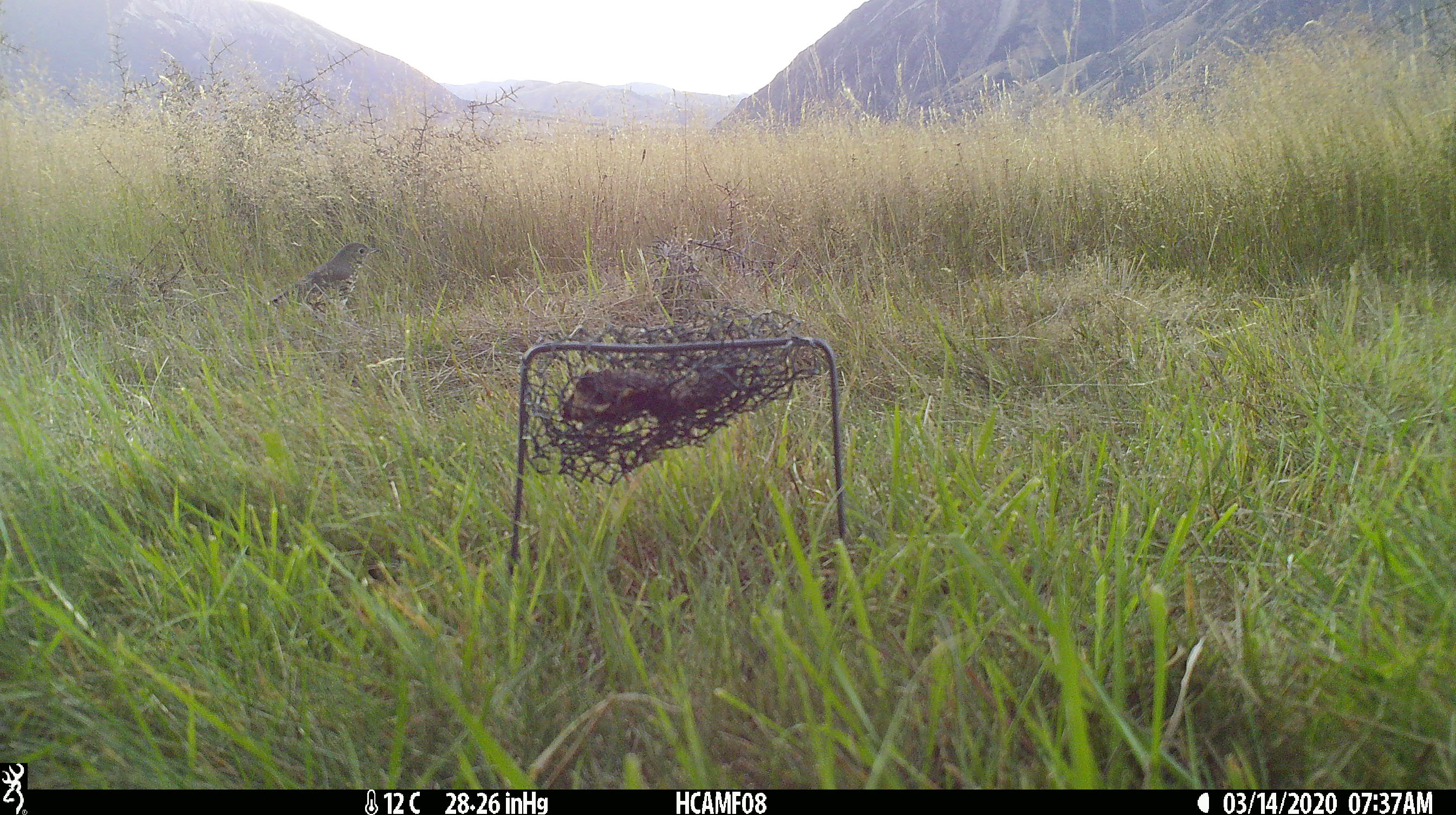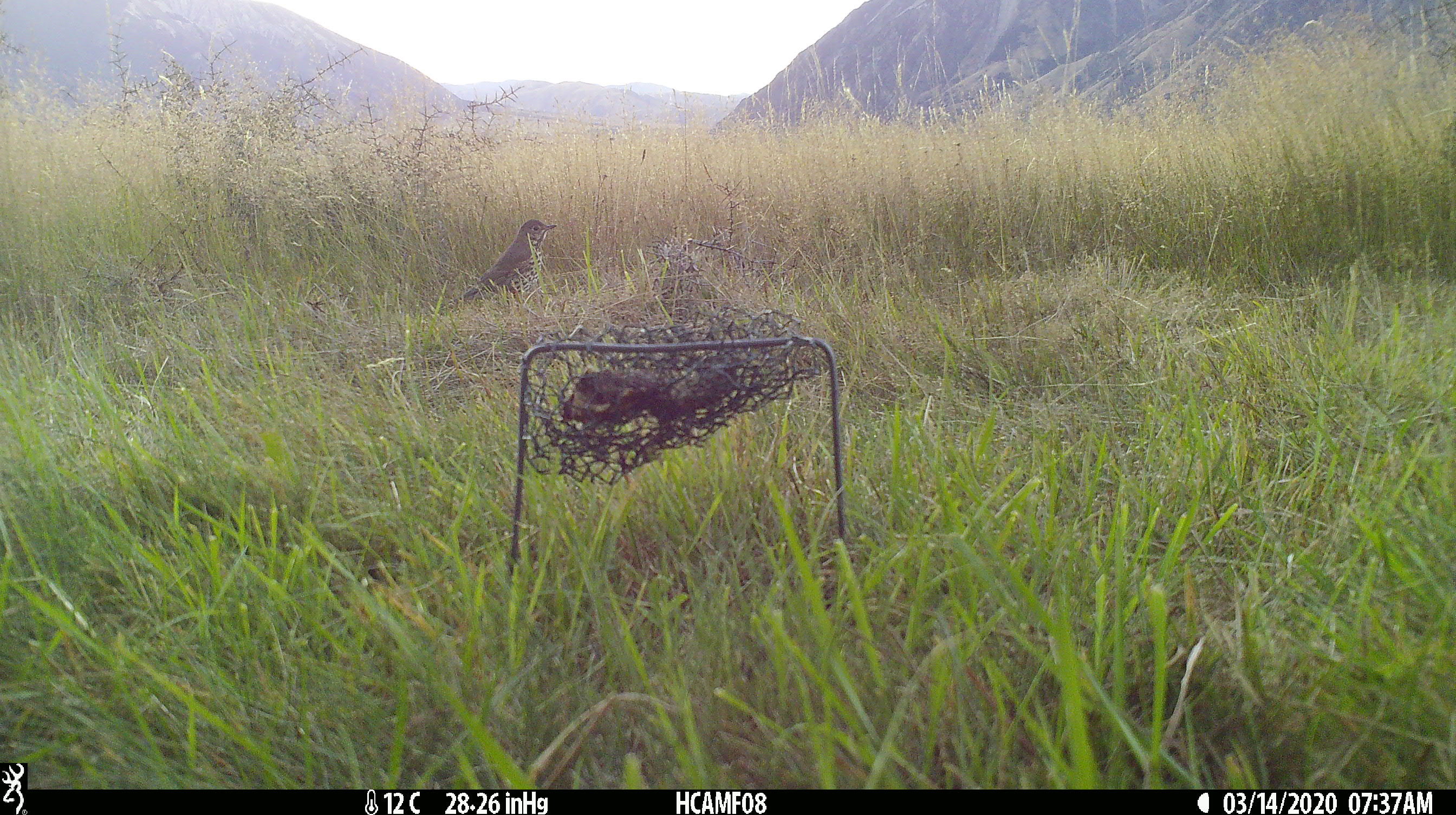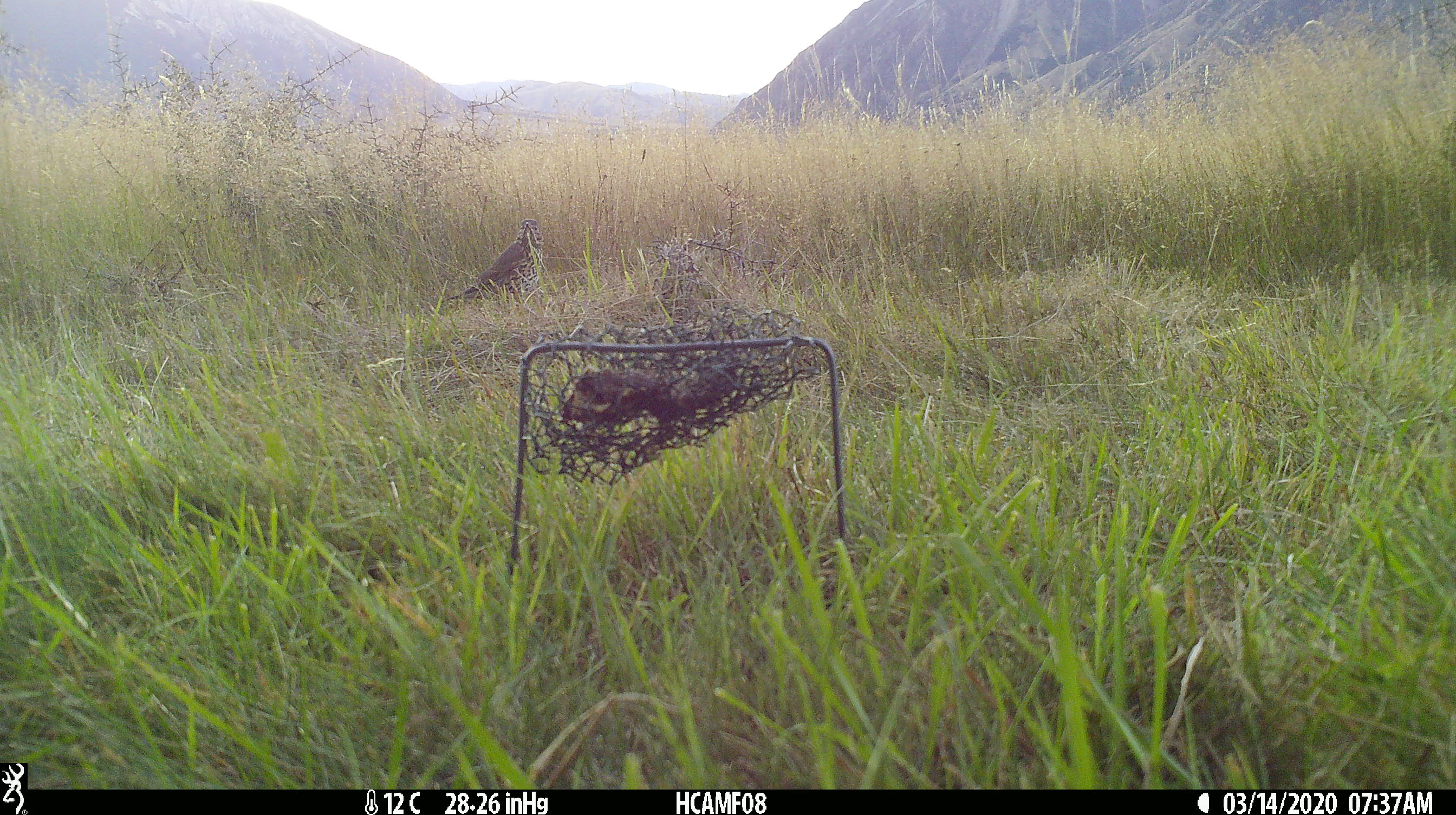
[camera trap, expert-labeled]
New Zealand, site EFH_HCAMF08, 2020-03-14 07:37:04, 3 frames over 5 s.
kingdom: Animalia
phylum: Chordata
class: Aves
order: Passeriformes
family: Turdidae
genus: Turdus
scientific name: Turdus philomelos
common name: song thrush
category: thrush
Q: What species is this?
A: Thrush (song thrush) (Turdus philomelos).